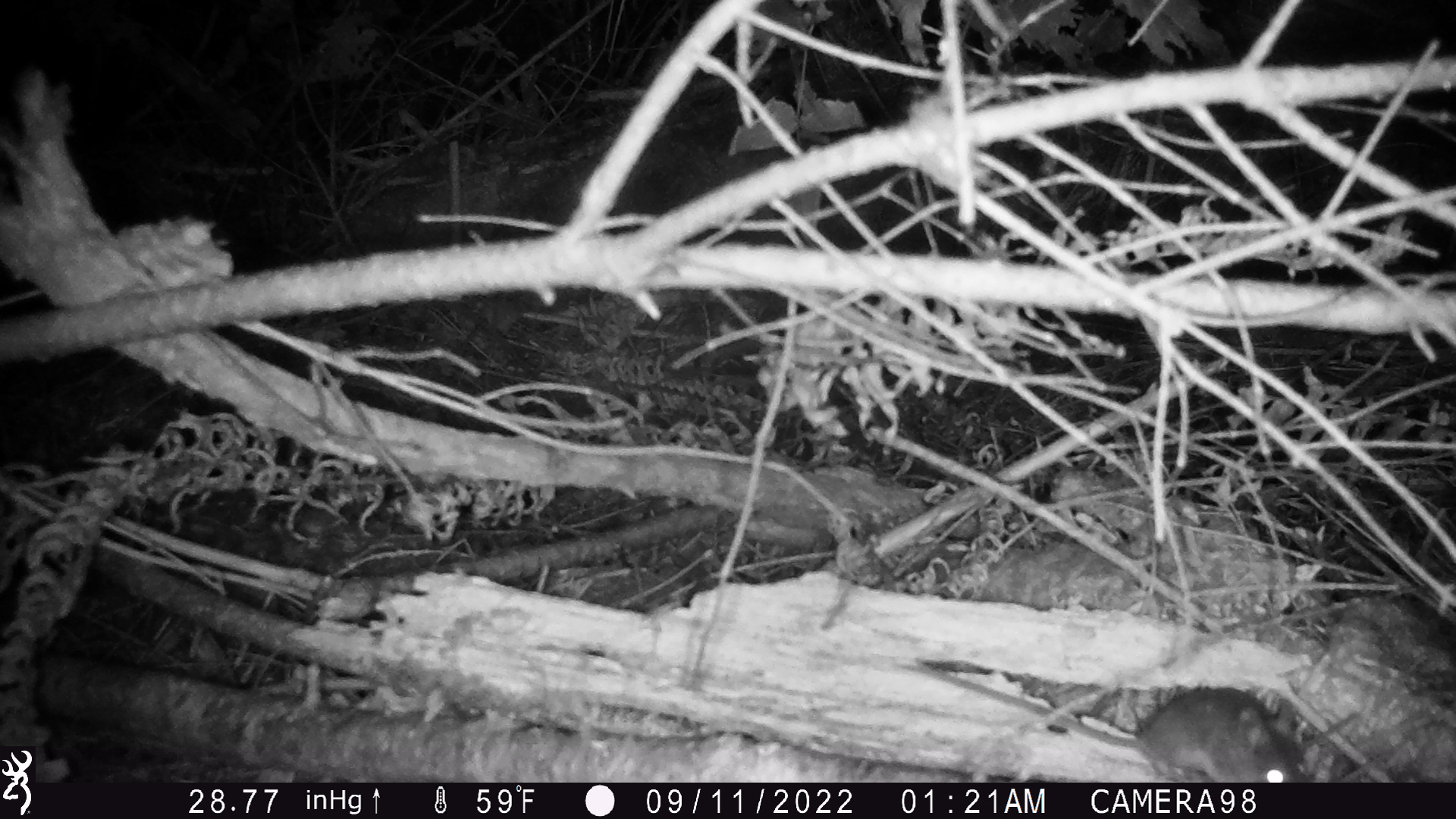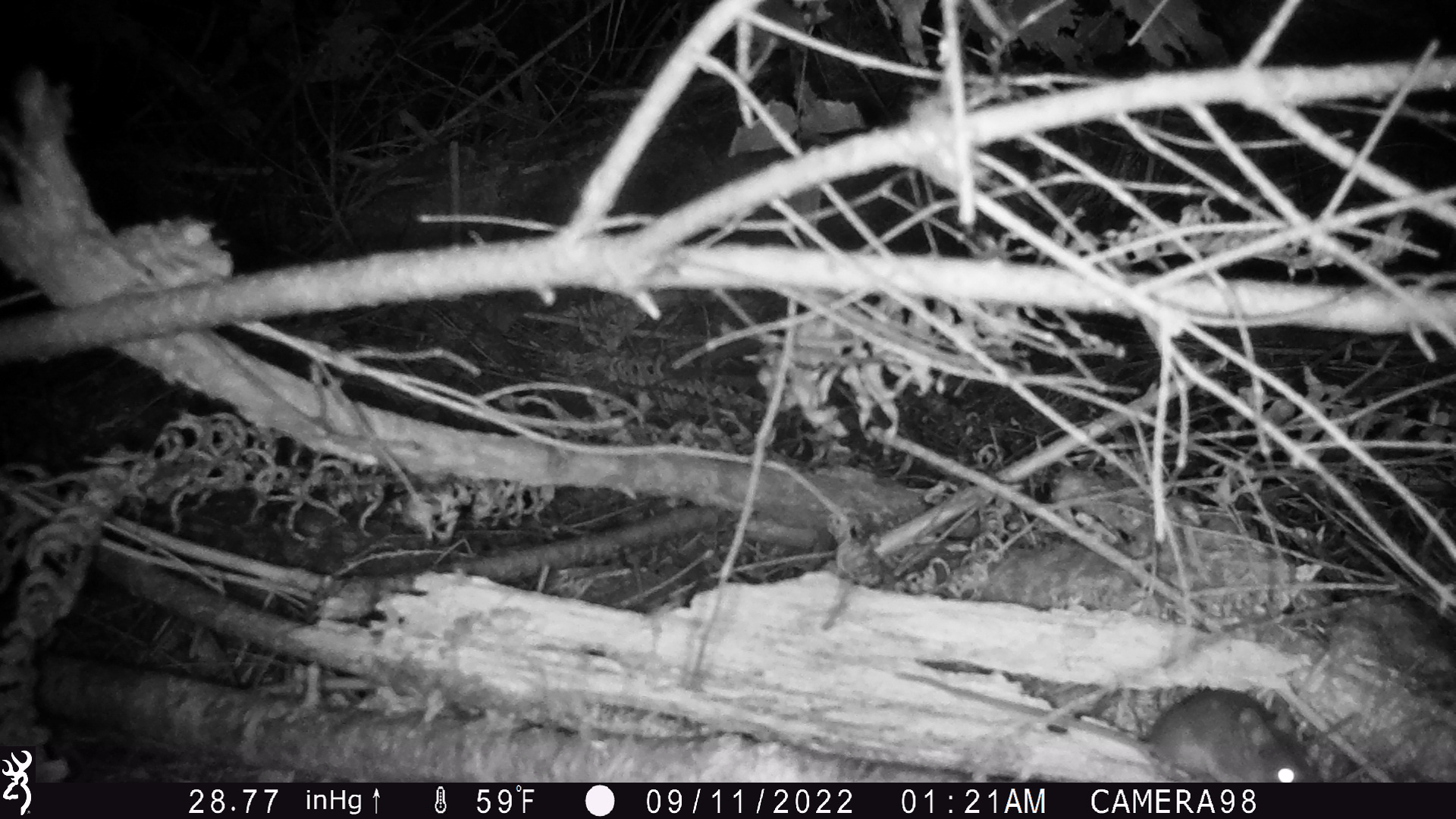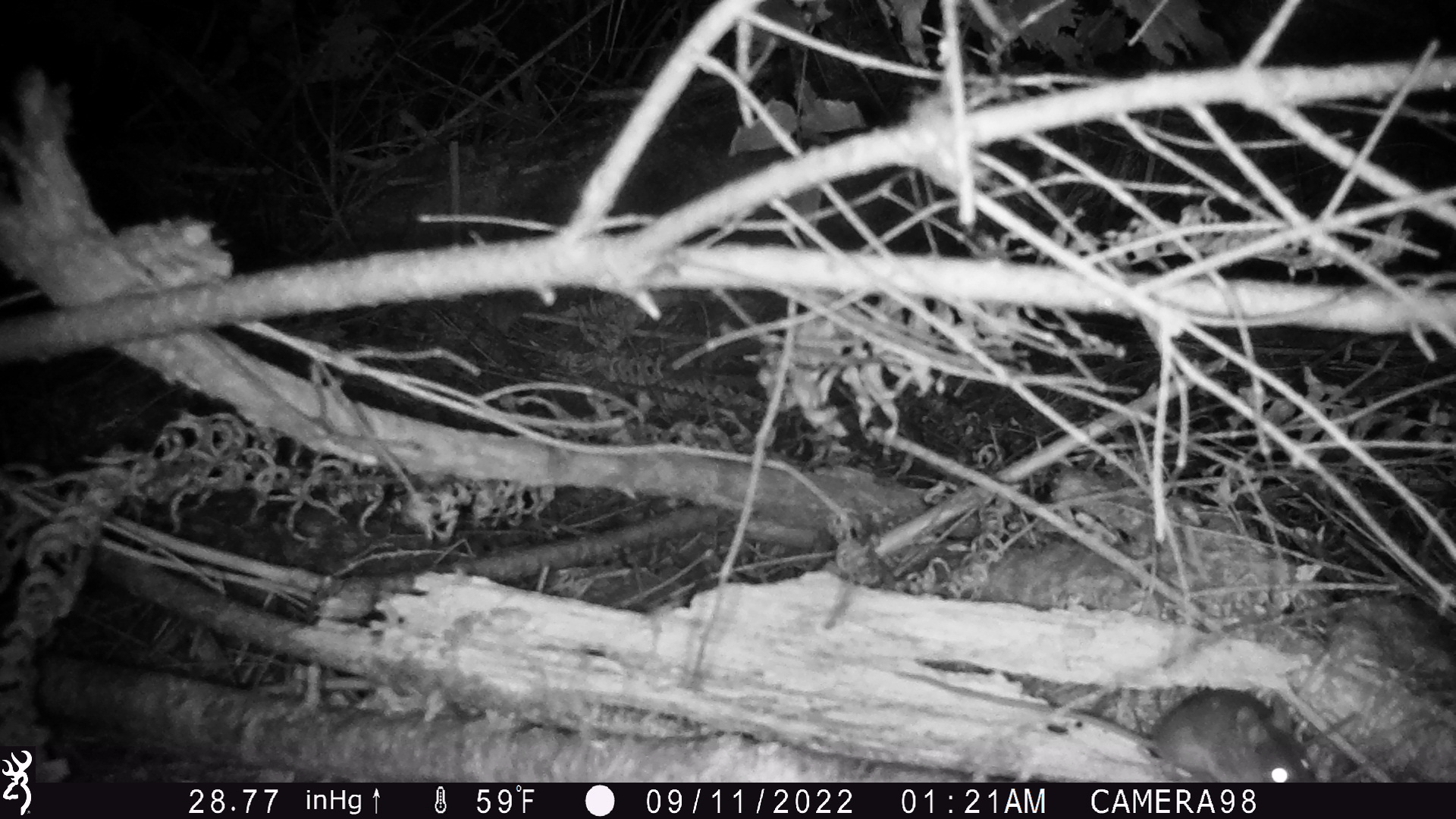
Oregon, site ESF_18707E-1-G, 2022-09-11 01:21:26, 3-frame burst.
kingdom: Animalia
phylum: Chordata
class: Mammalia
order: Rodentia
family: Cricetidae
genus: Neotoma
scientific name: Neotoma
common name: woodrats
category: neotoma species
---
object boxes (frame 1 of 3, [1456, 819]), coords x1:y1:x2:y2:
neotoma species: 907:647:1318:781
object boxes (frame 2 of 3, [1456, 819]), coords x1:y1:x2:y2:
neotoma species: 897:660:1332:782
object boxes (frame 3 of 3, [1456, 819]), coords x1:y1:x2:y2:
neotoma species: 883:662:1321:782